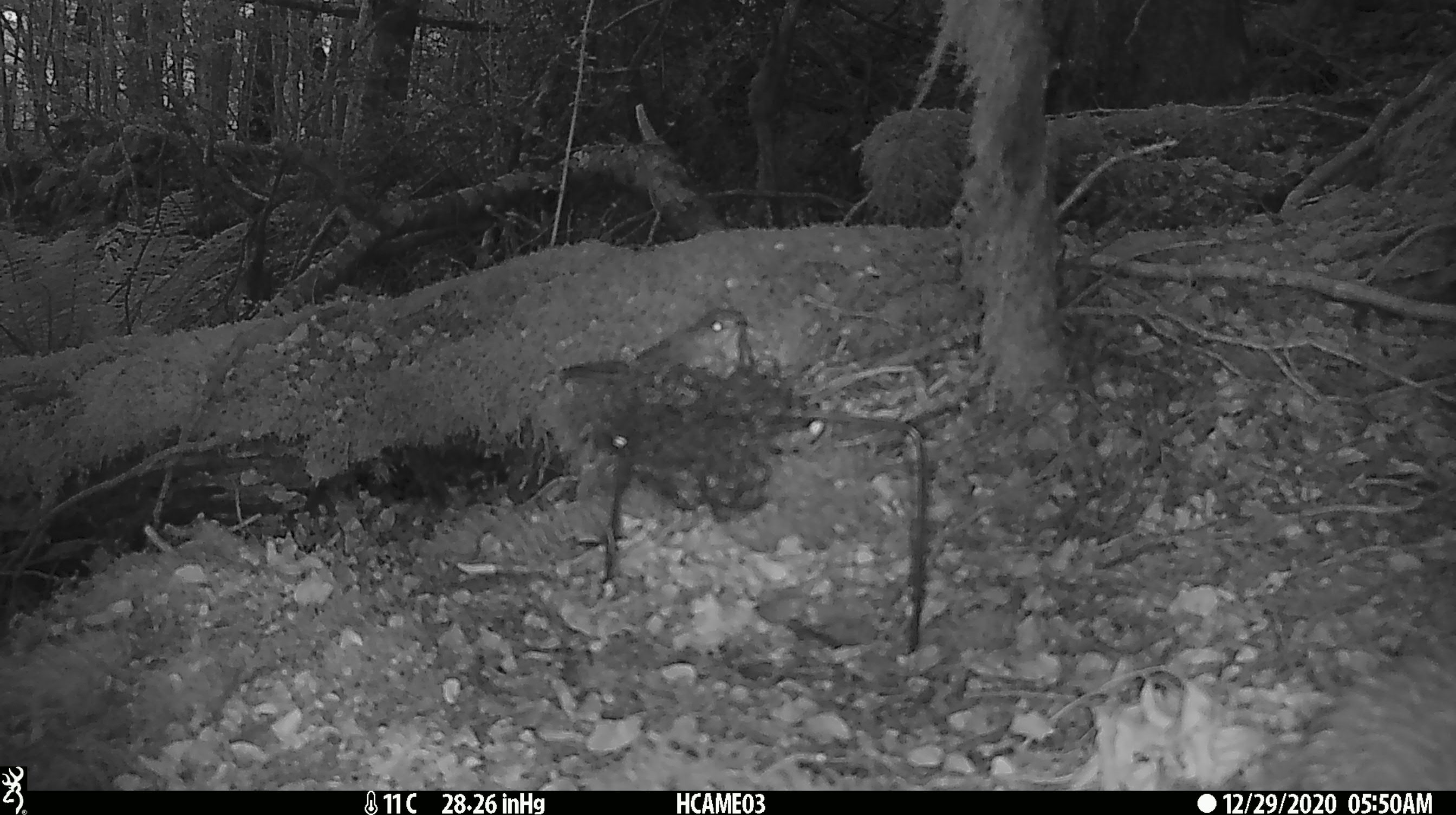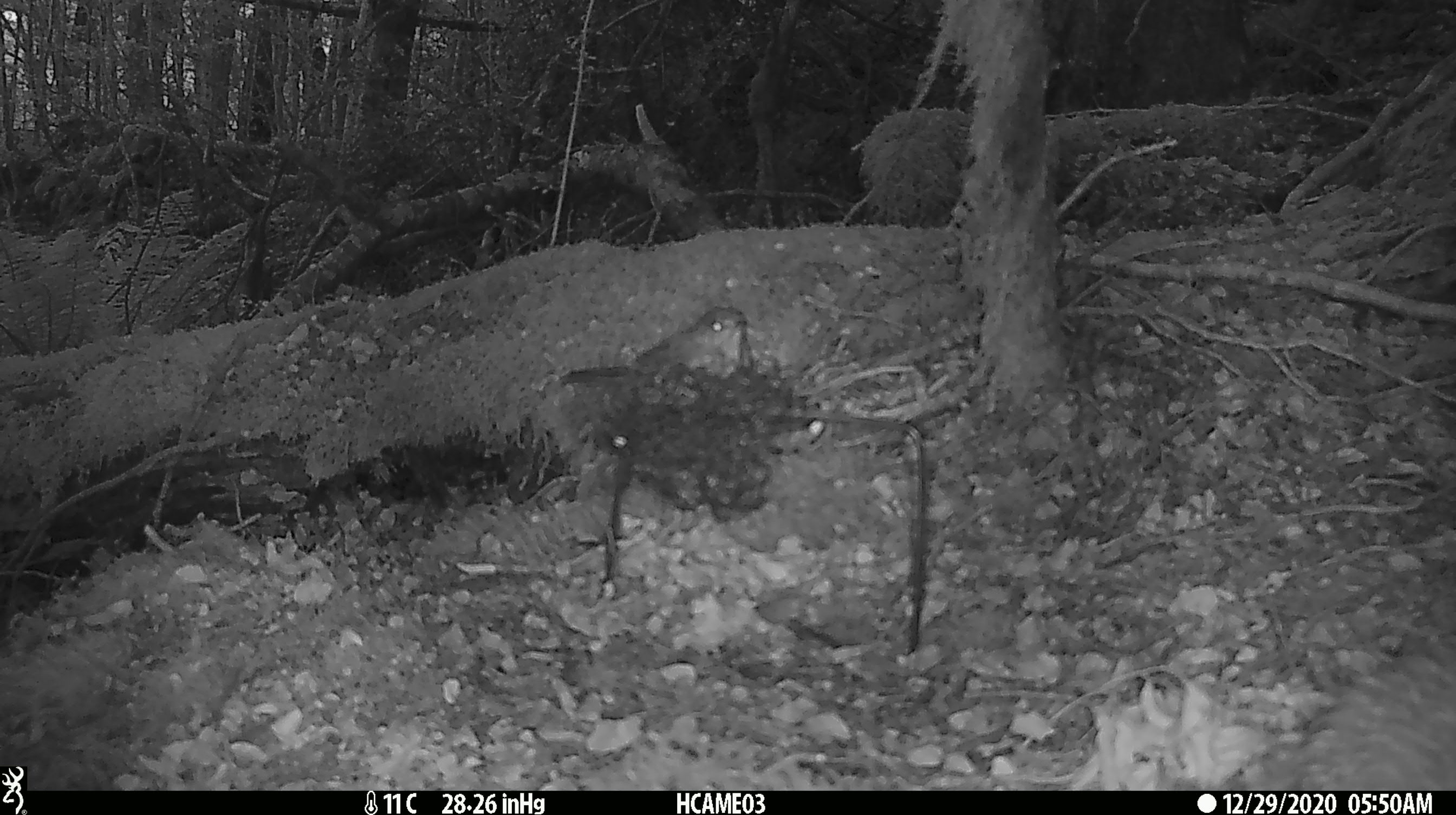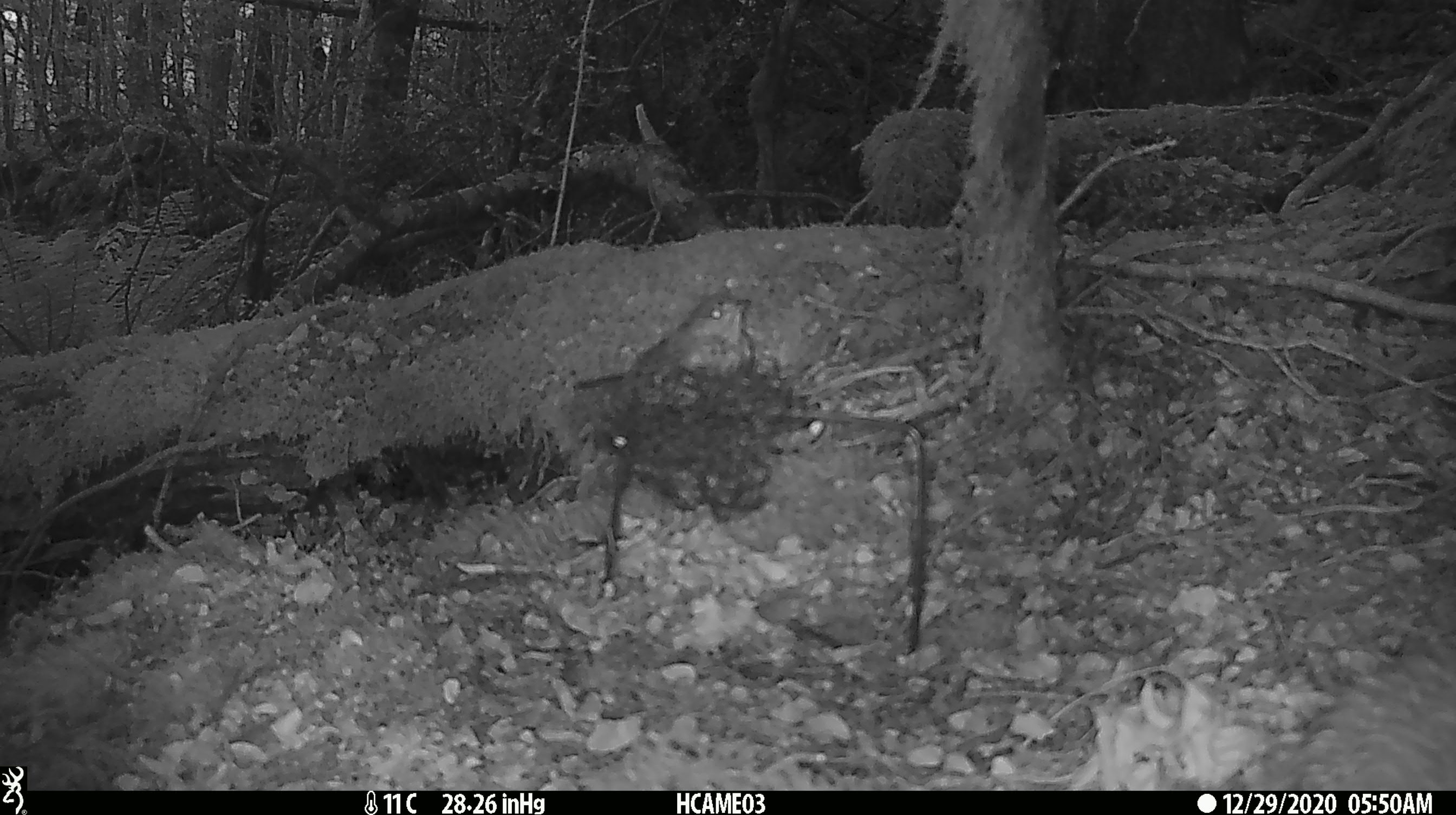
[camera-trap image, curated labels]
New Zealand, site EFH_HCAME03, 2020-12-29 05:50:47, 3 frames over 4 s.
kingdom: Animalia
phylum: Chordata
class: Aves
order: Passeriformes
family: Turdidae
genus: Turdus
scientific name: Turdus philomelos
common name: song thrush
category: thrush